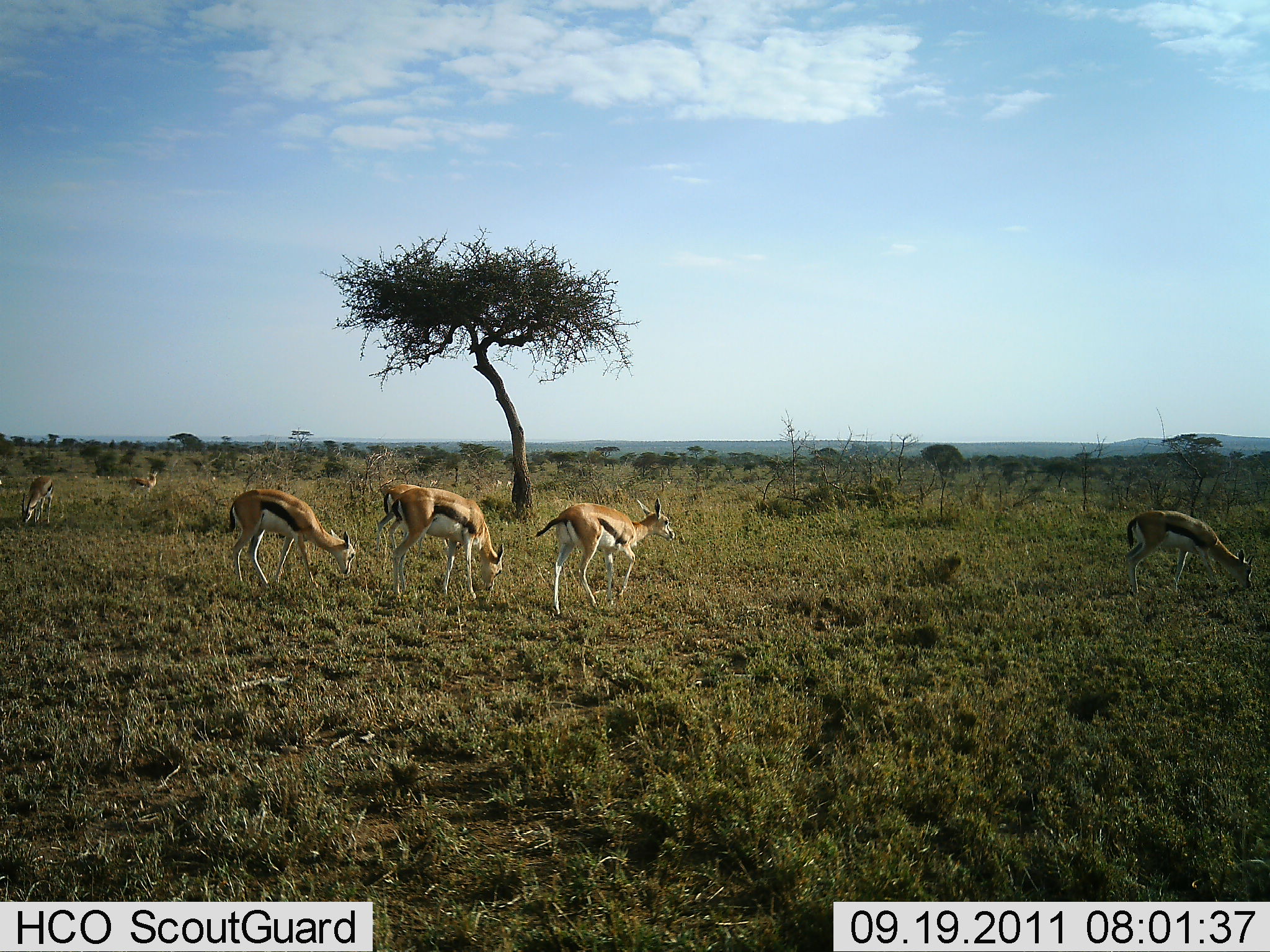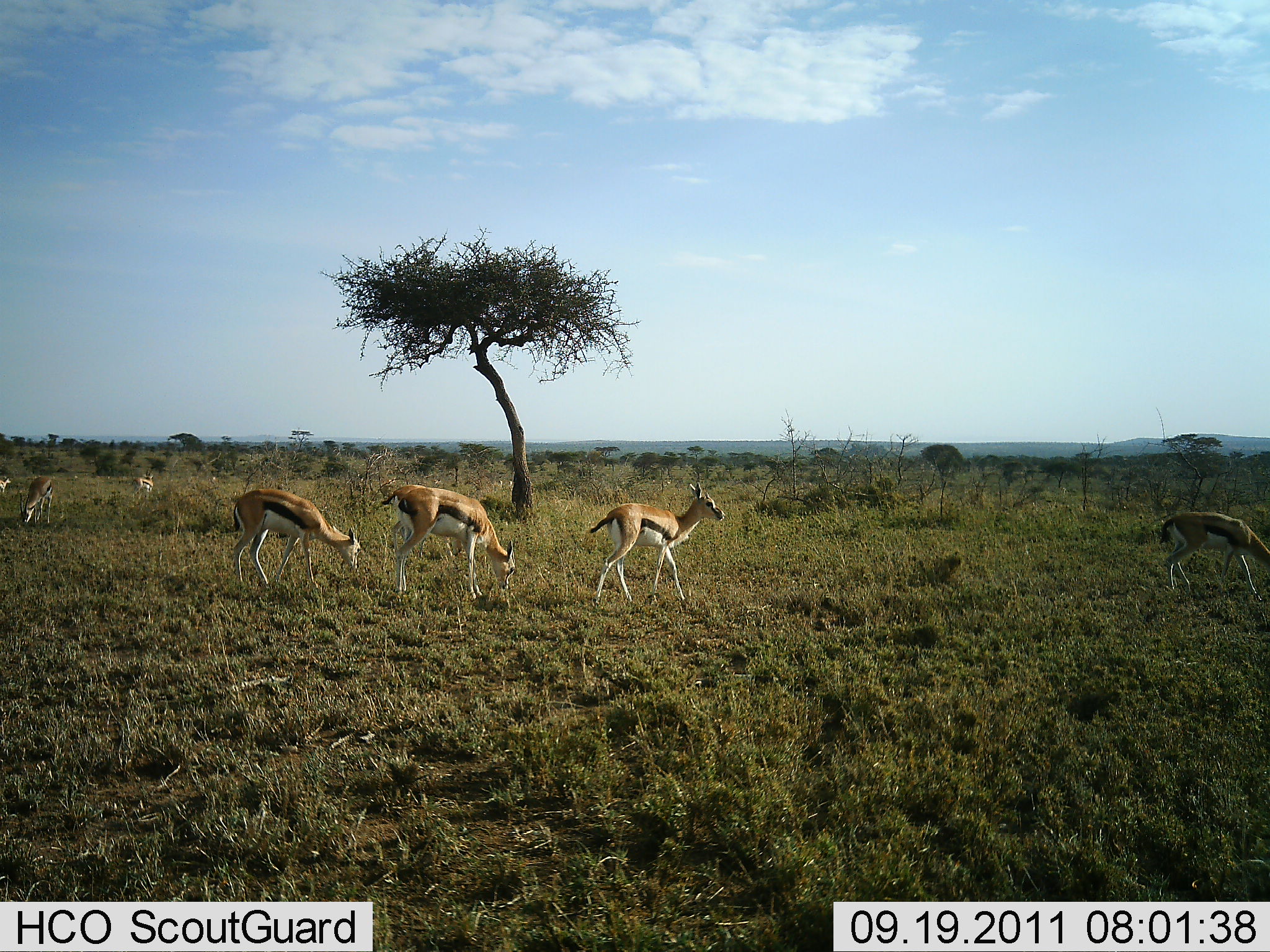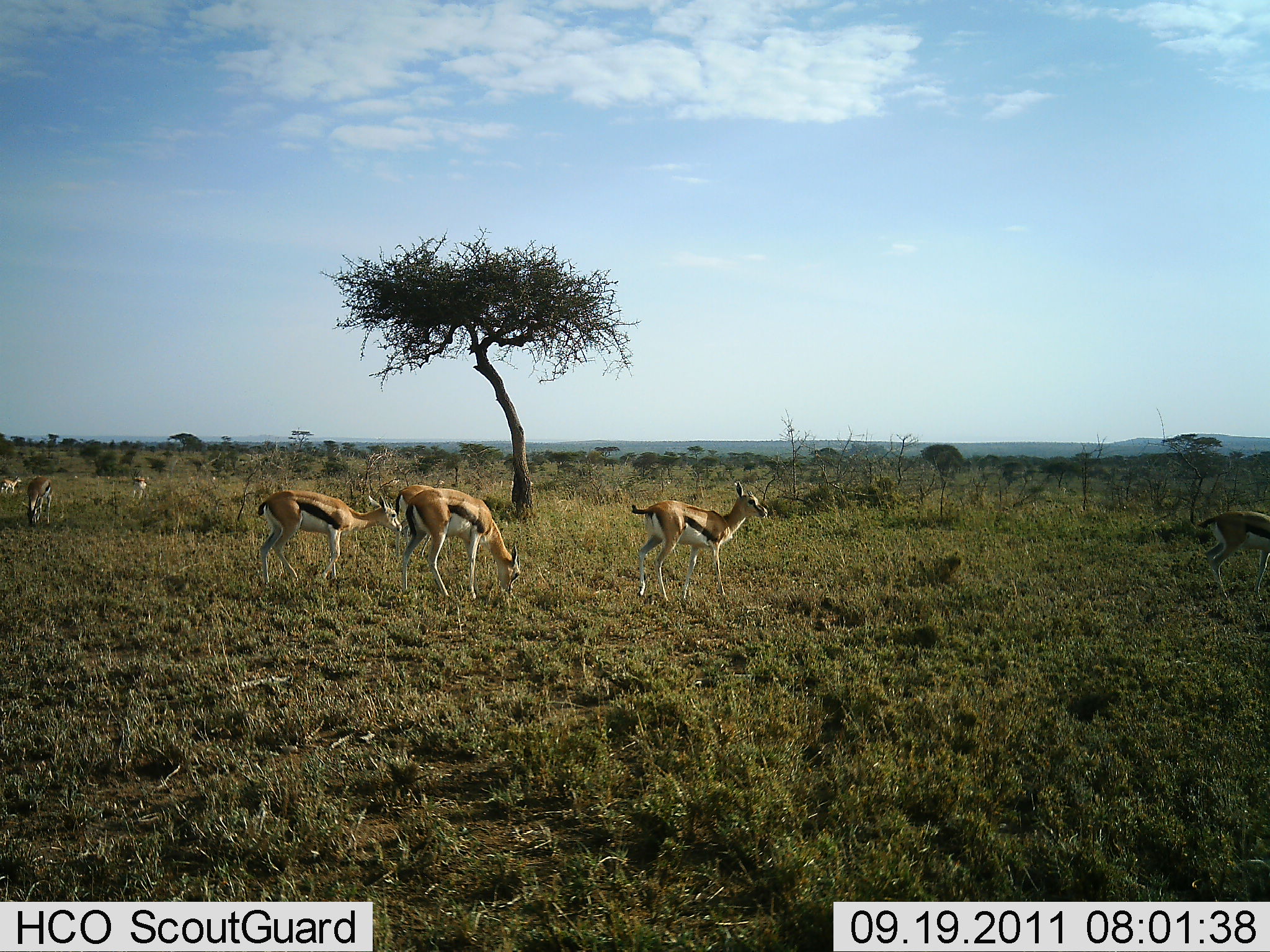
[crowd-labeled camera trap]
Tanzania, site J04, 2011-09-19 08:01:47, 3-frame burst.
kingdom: Animalia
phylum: Chordata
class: Mammalia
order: Artiodactyla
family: Bovidae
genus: Eudorcas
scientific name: Eudorcas thomsonii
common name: thomson's gazelle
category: gazellethomsons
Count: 7.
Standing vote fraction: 30%.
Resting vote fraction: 0%.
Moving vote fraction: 60%.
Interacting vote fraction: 0%.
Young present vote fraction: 0%.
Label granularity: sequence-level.